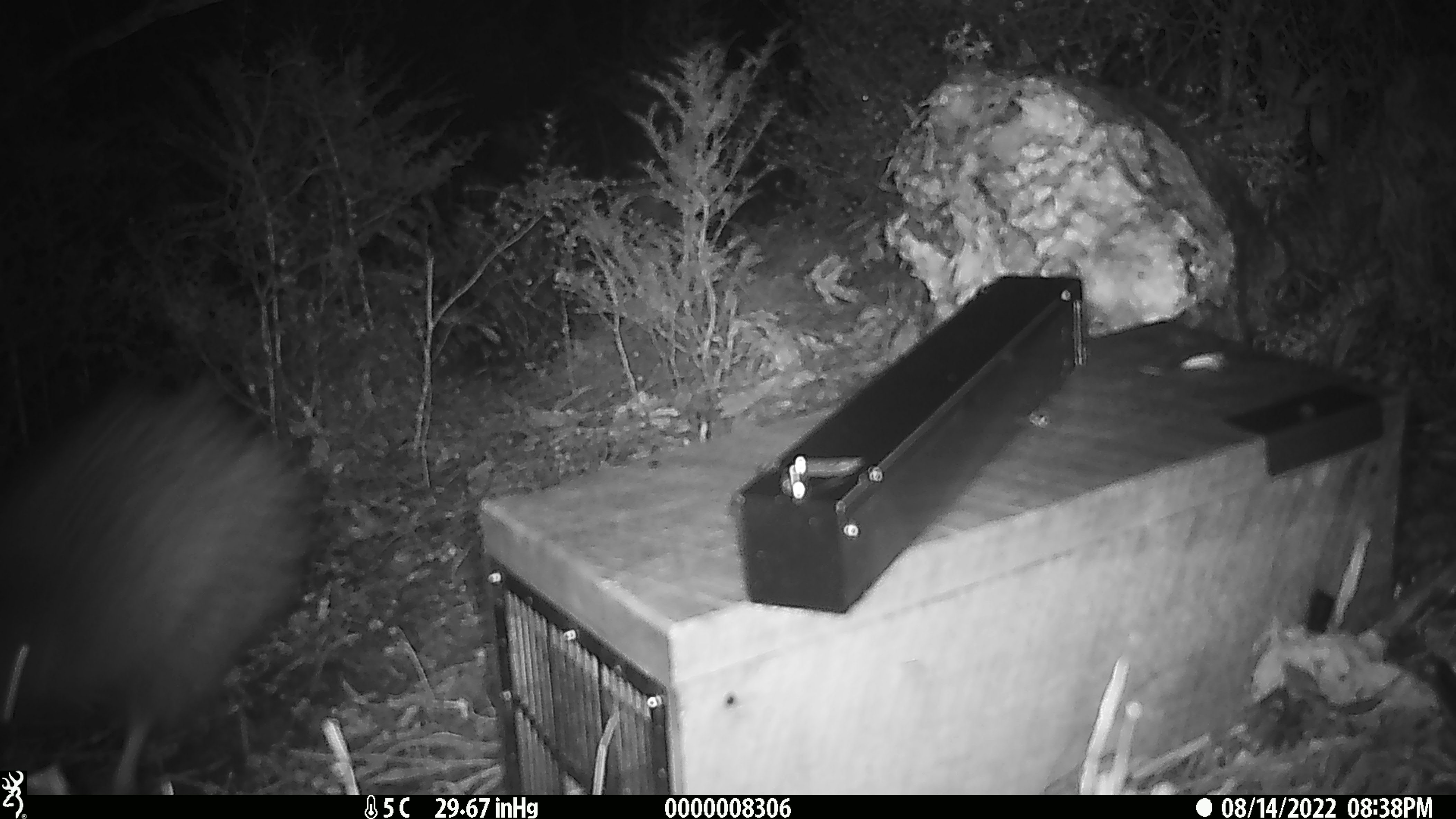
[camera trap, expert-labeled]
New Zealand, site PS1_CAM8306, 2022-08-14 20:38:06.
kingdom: Animalia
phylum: Chordata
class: Aves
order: Apterygiformes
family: Apterygidae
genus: Apteryx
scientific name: Apteryx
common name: kiwi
Kiwi (Apteryx).